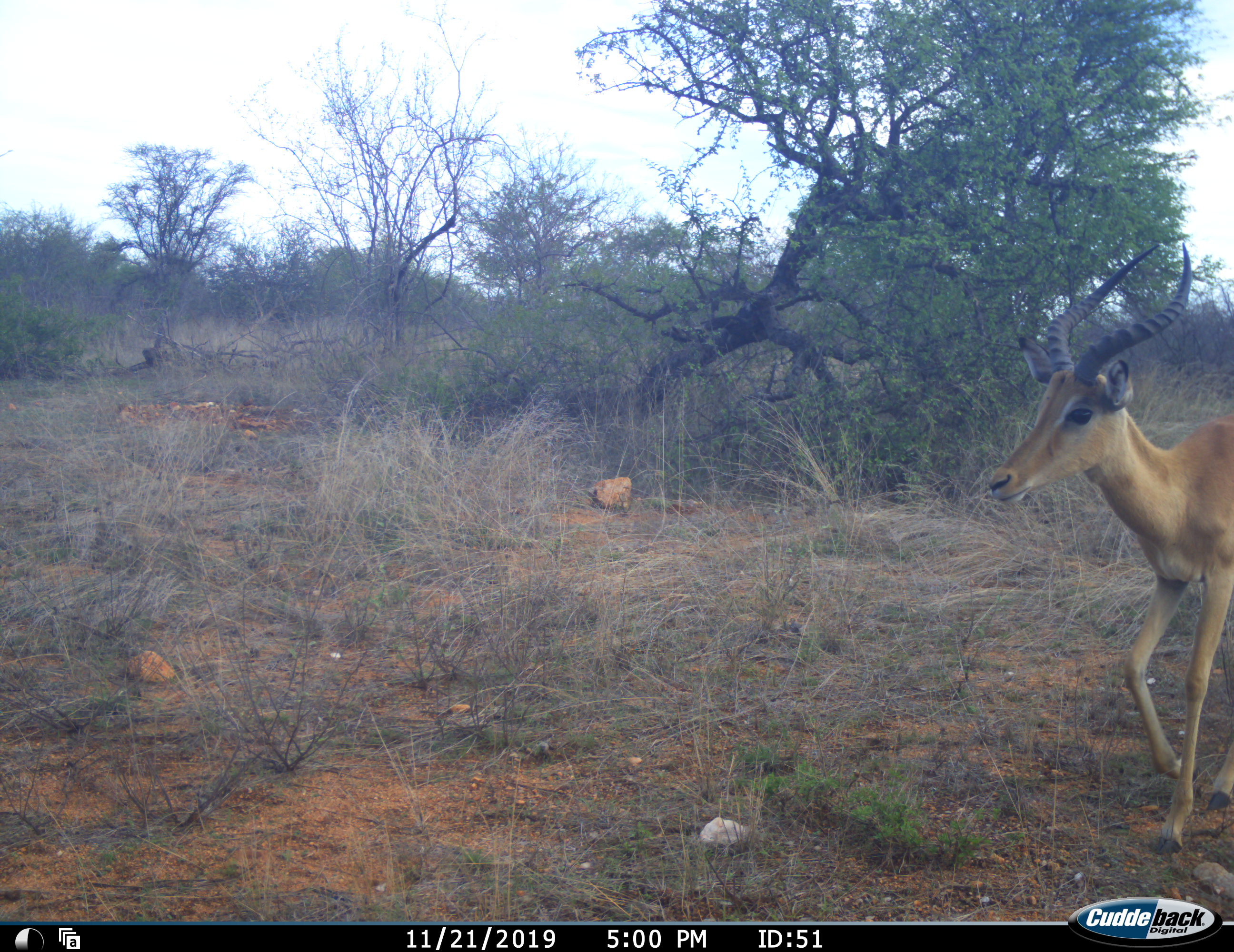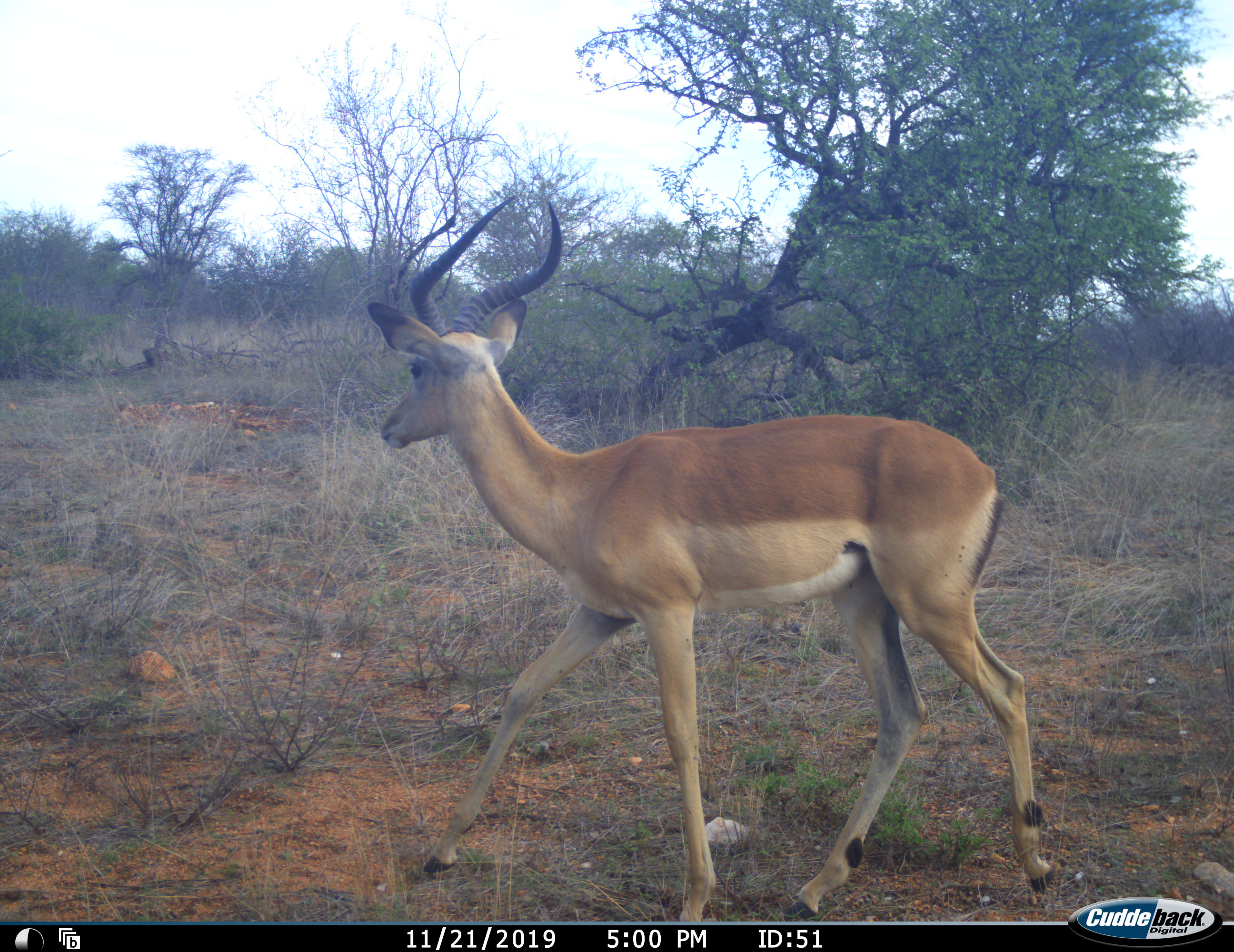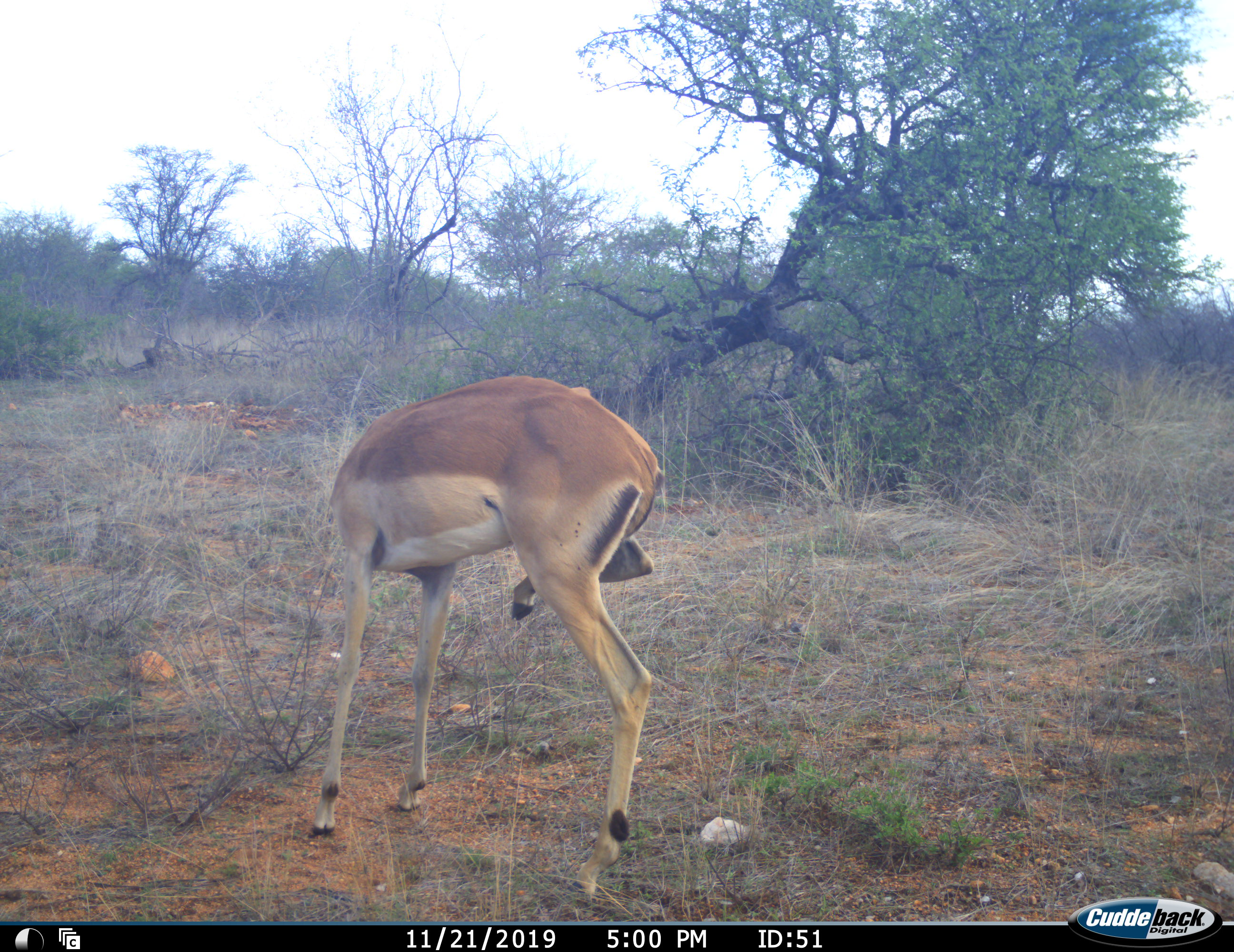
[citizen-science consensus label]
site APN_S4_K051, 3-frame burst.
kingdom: Animalia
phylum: Chordata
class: Mammalia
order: Artiodactyla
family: Bovidae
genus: Aepyceros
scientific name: Aepyceros melampus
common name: impala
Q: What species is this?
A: Impala (Aepyceros melampus).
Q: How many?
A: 1.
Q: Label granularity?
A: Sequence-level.